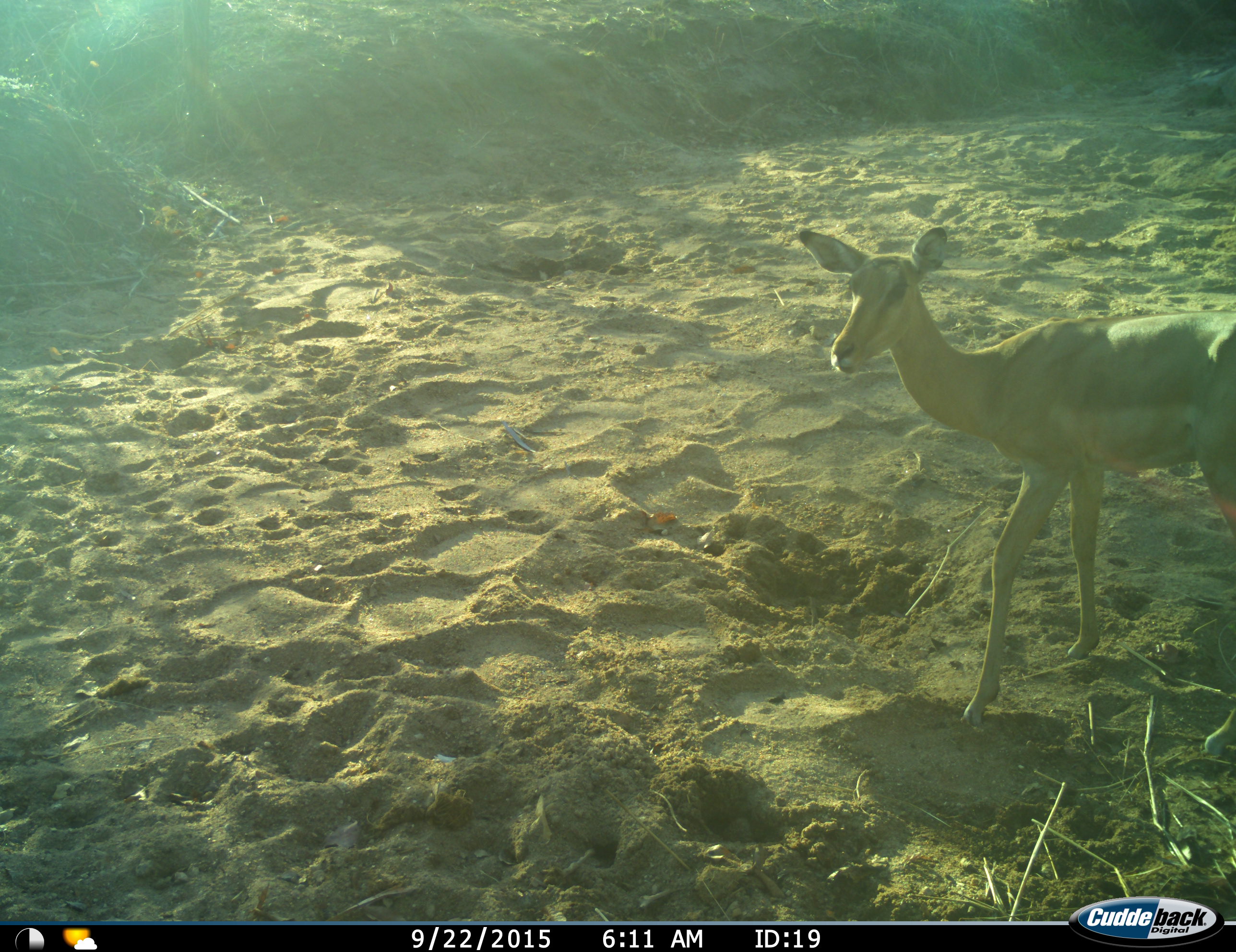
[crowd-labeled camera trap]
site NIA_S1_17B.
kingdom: Animalia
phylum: Chordata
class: Mammalia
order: Artiodactyla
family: Bovidae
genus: Aepyceros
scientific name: Aepyceros melampus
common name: impala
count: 1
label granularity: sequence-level